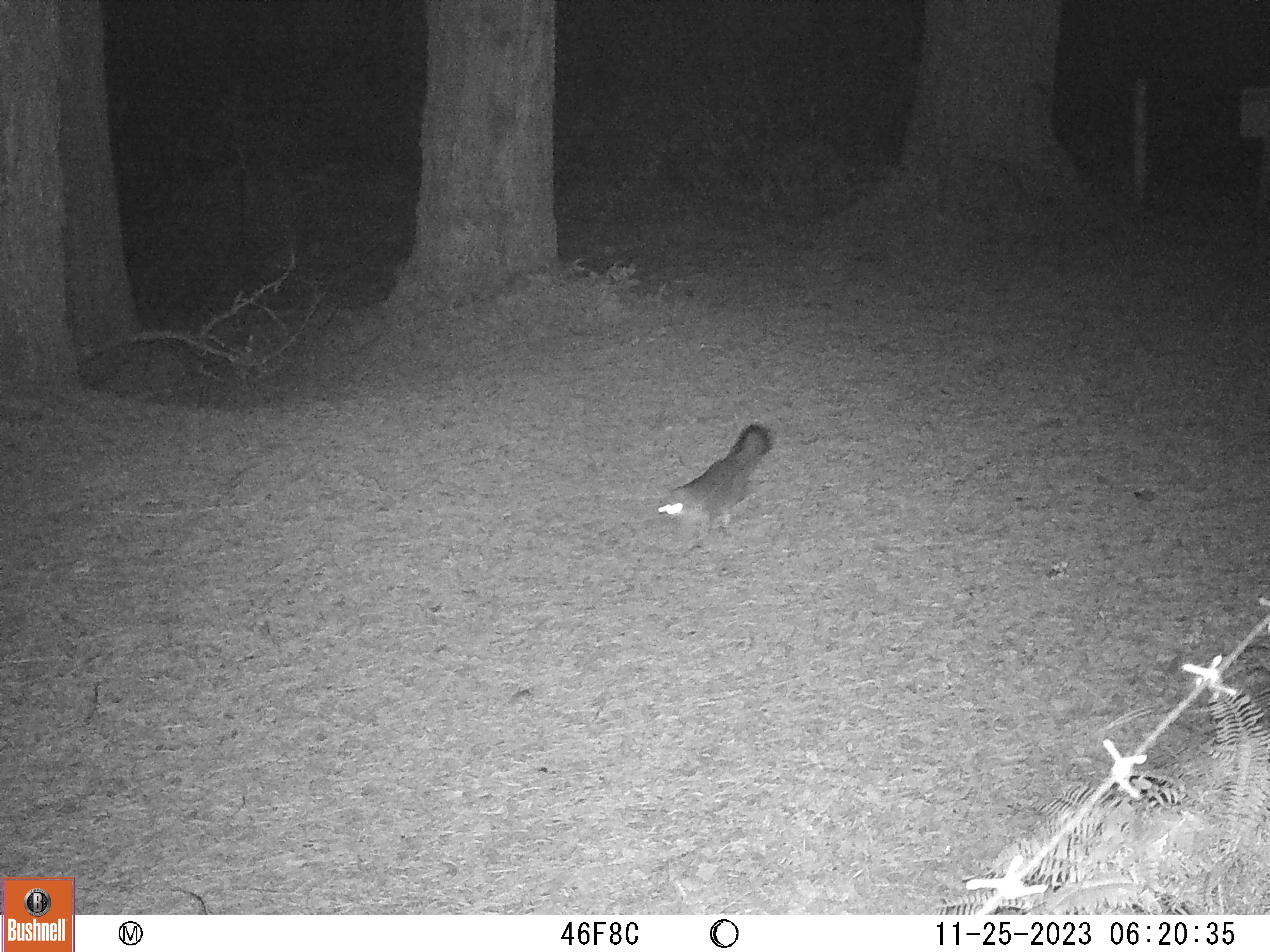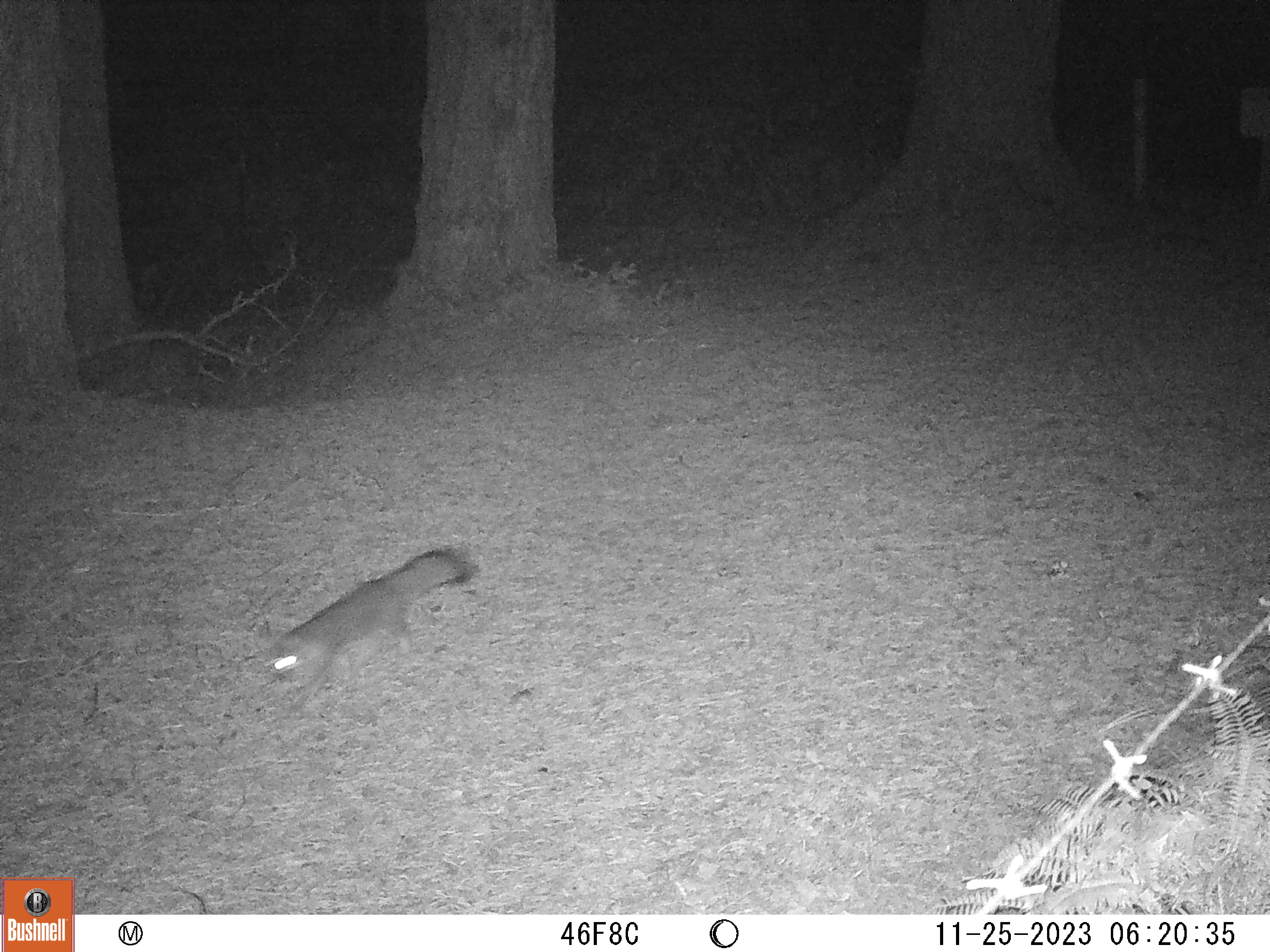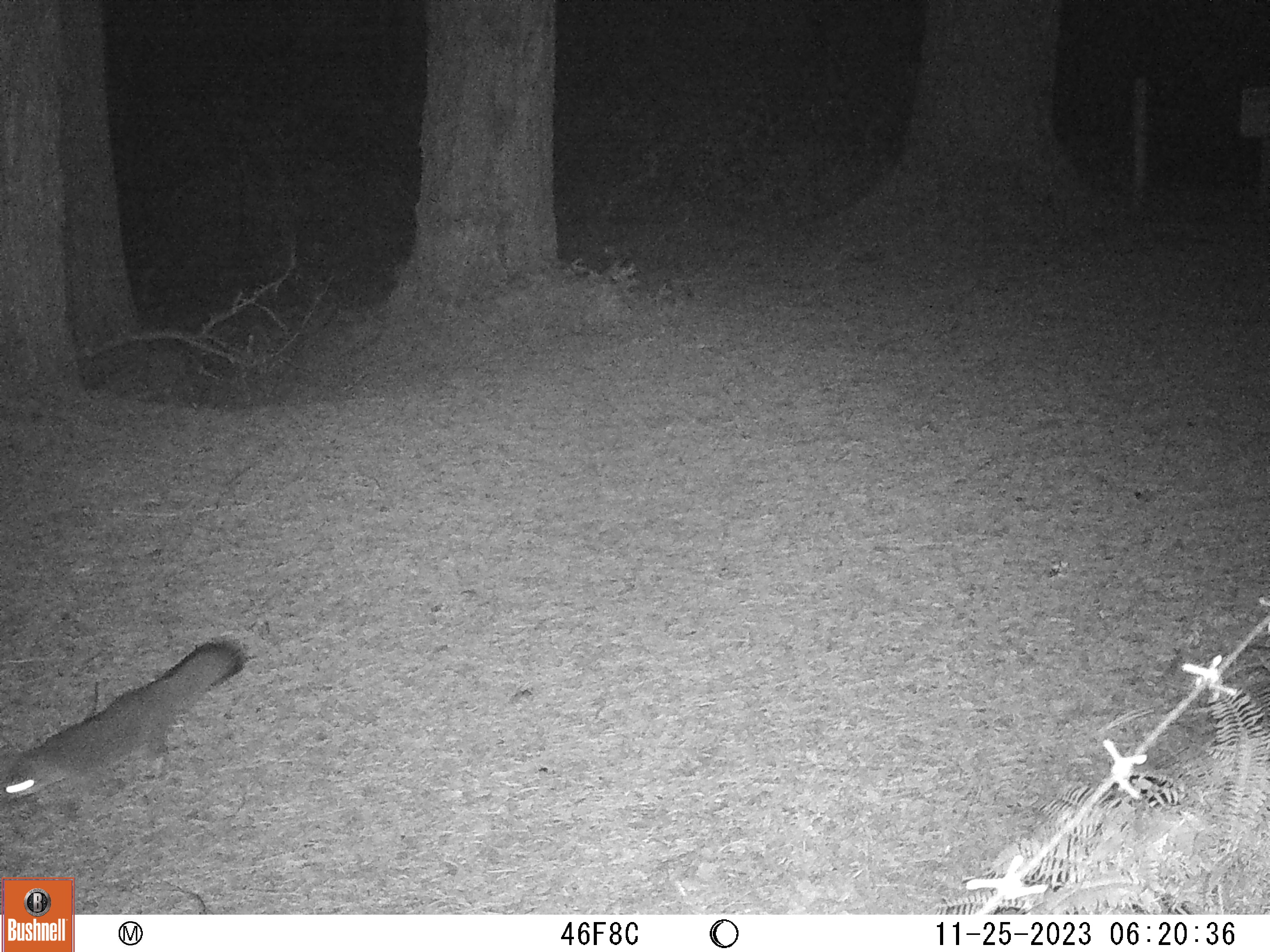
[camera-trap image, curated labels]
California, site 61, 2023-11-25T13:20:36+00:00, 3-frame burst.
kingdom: Animalia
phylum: Chordata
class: Mammalia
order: Carnivora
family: Canidae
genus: Urocyon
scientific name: Urocyon cinereoargenteus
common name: gray fox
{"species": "gray fox (Urocyon cinereoargenteus)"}